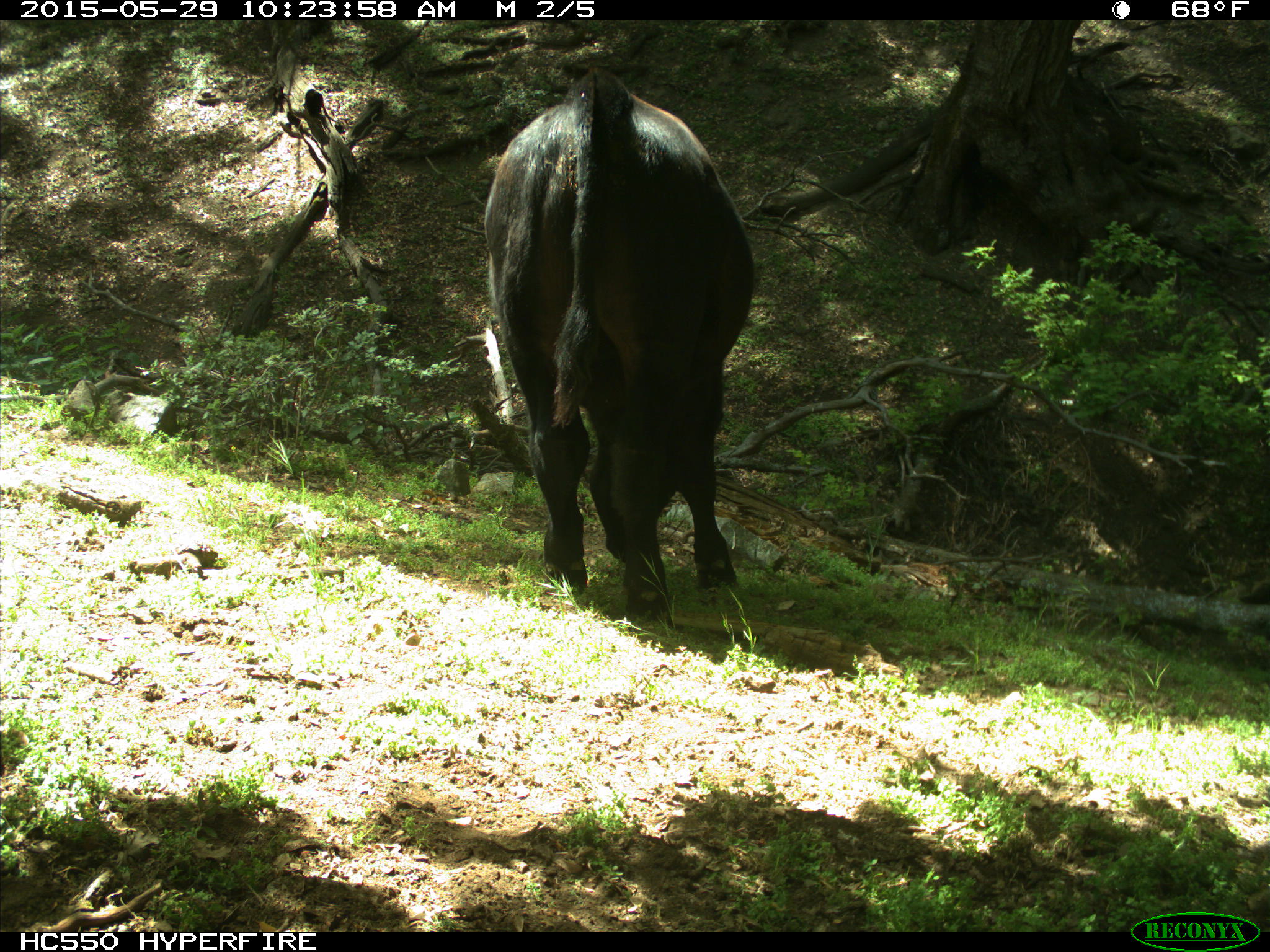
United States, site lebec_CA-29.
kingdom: Animalia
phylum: Chordata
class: Mammalia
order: Artiodactyla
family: Bovidae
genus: Bos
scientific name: Bos taurus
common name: domestic cow